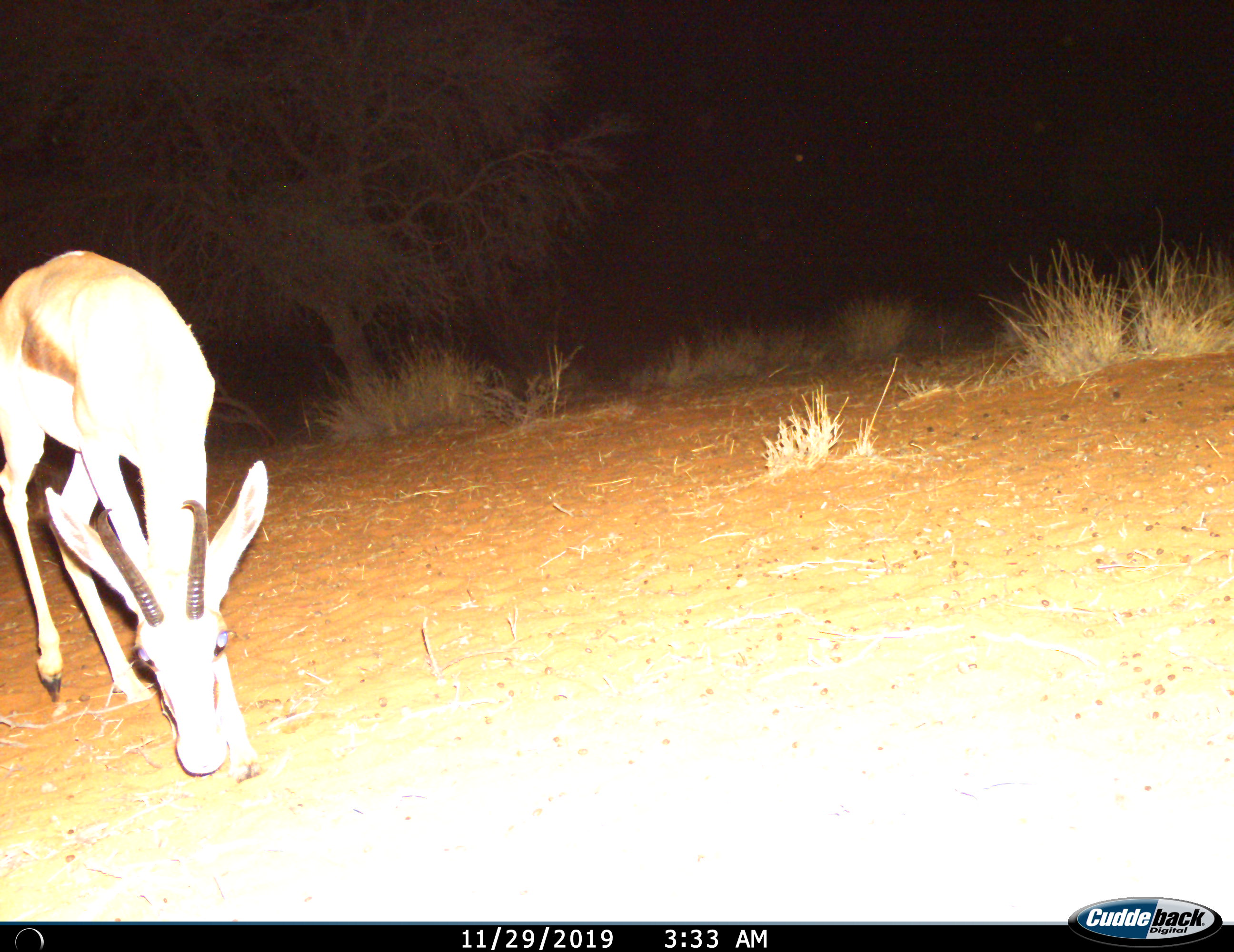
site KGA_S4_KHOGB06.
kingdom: Animalia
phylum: Chordata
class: Mammalia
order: Artiodactyla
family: Bovidae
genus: Antidorcas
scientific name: Antidorcas marsupialis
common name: springbok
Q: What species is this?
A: Springbok (Antidorcas marsupialis).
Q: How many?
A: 1.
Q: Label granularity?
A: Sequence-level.